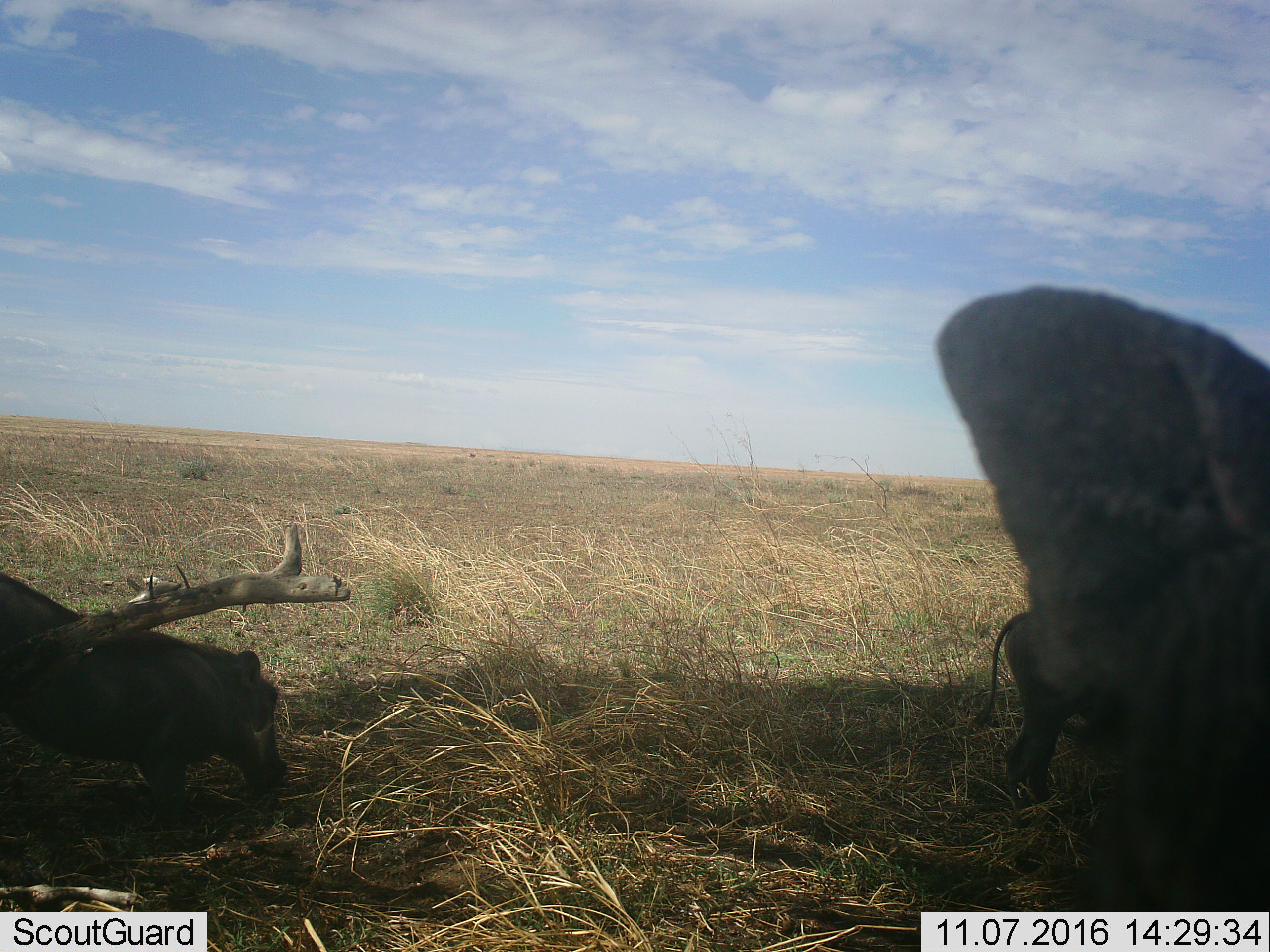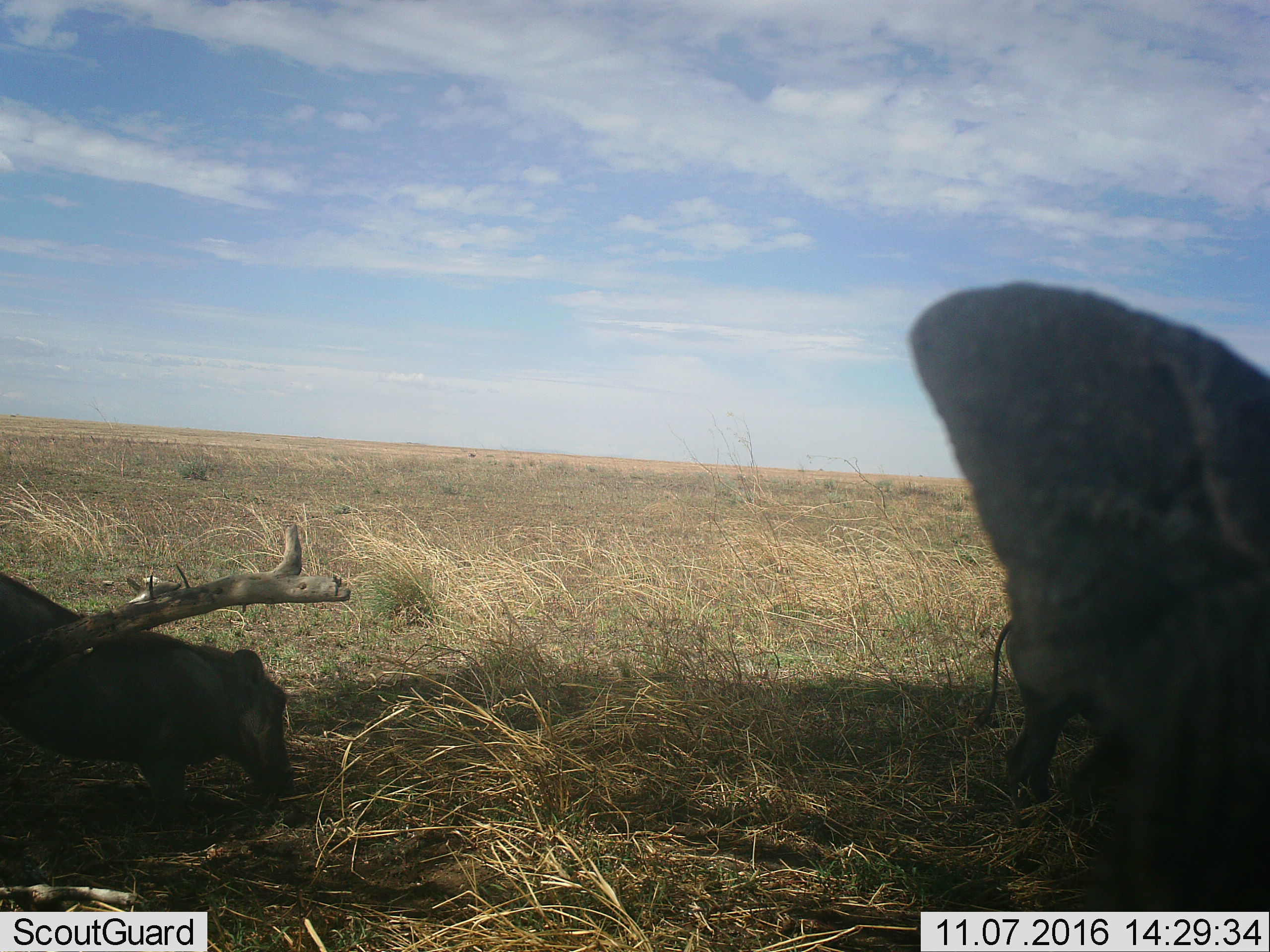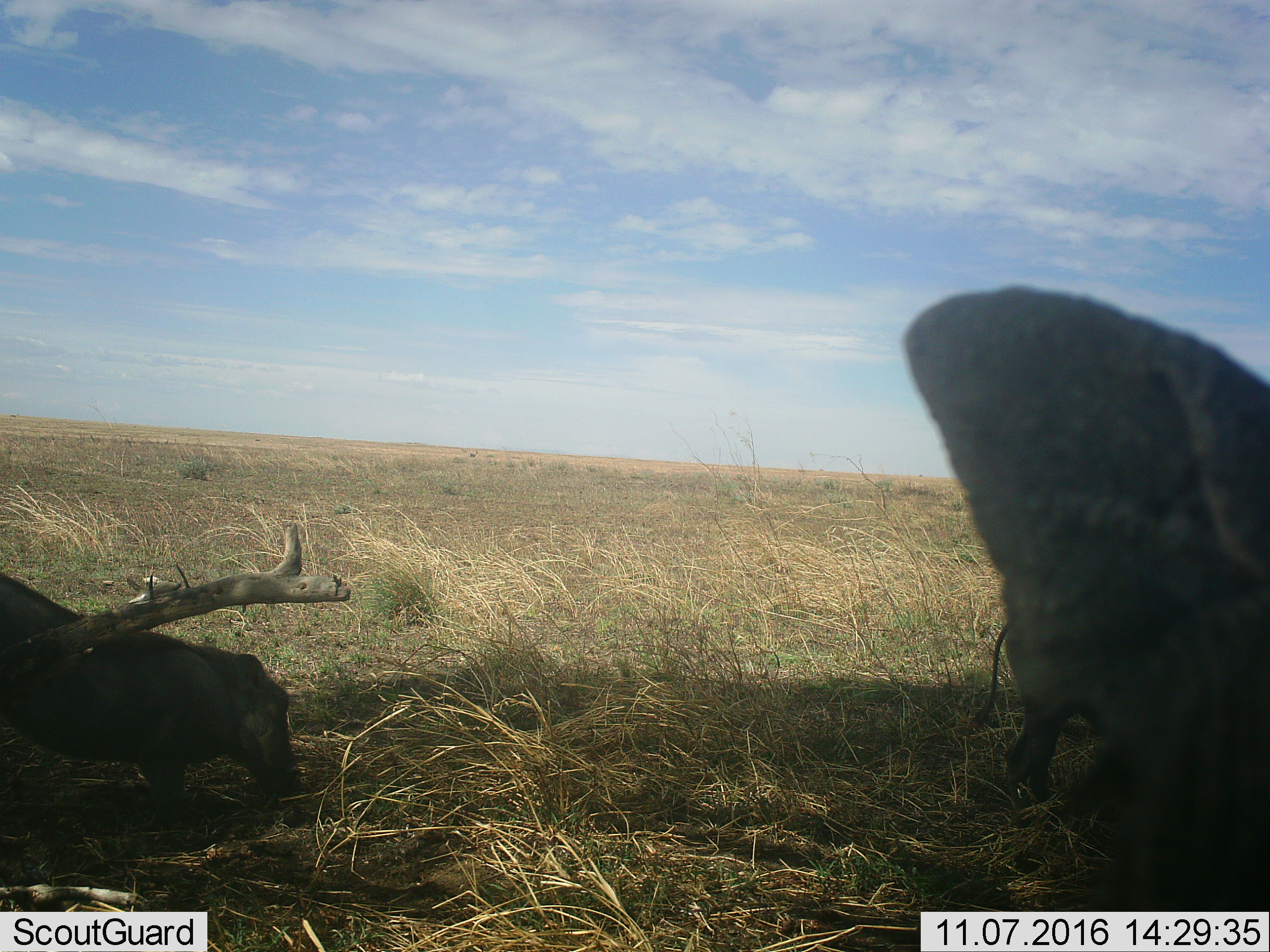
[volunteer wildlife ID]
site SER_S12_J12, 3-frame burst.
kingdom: Animalia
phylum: Chordata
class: Mammalia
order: Artiodactyla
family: Suidae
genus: Phacochoerus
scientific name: Phacochoerus africanus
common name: warthog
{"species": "warthog (Phacochoerus africanus)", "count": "3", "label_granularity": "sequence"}